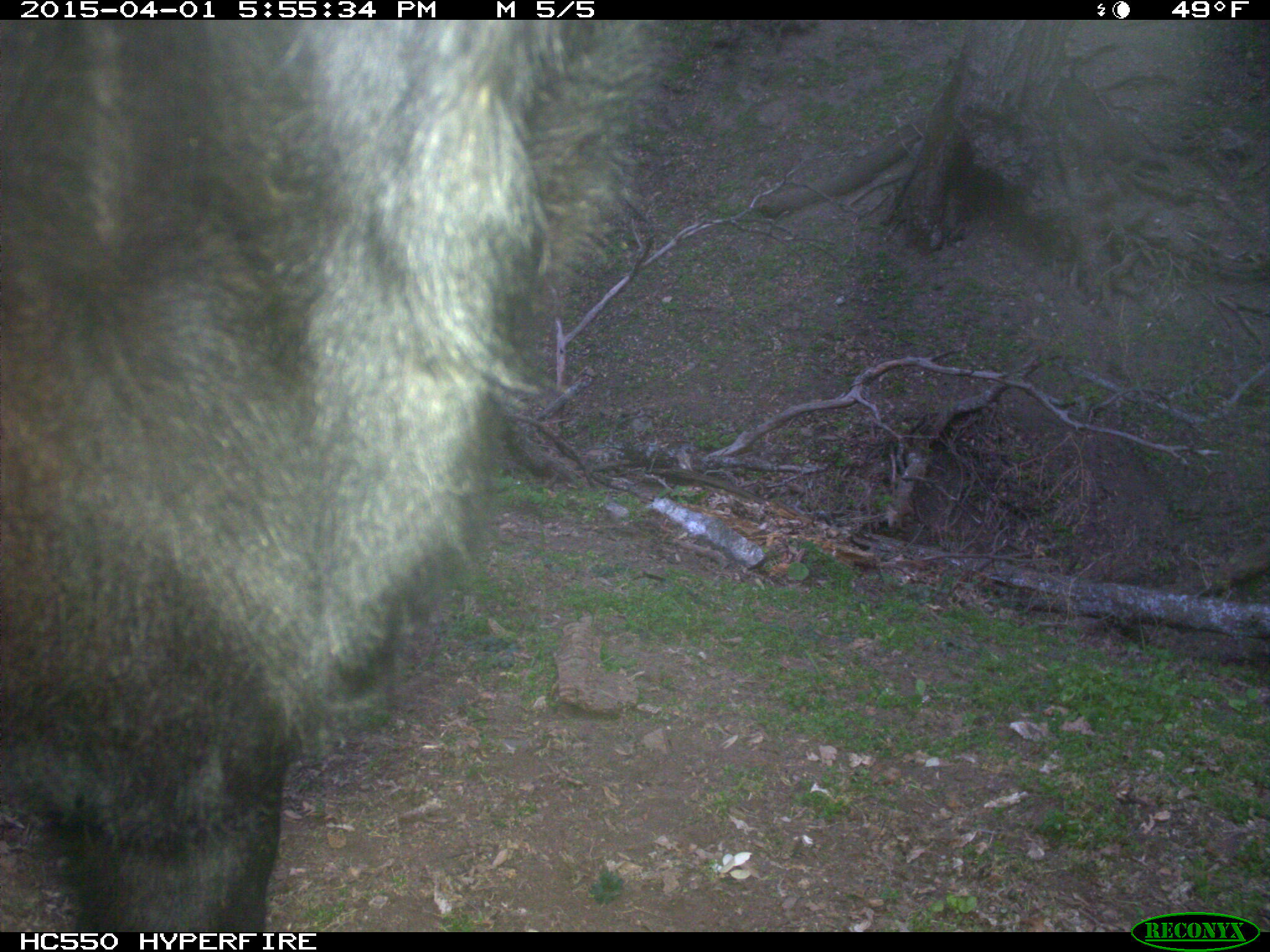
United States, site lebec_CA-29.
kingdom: Animalia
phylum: Chordata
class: Mammalia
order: Artiodactyla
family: Bovidae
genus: Bos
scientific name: Bos taurus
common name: domestic cow